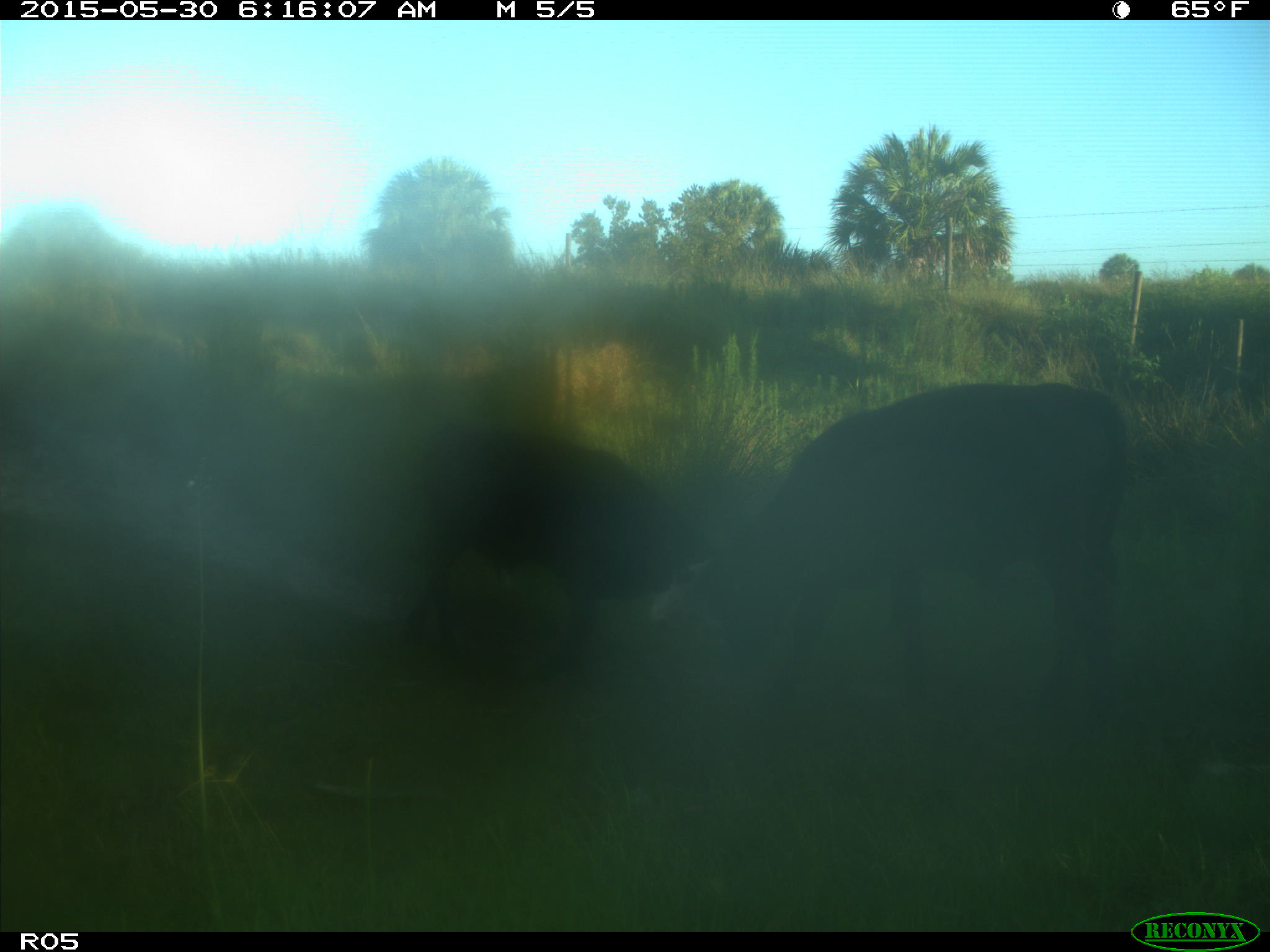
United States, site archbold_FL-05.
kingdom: Animalia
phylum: Chordata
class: Mammalia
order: Artiodactyla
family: Bovidae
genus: Bos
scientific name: Bos taurus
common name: domestic cow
Bos taurus (domestic cow).